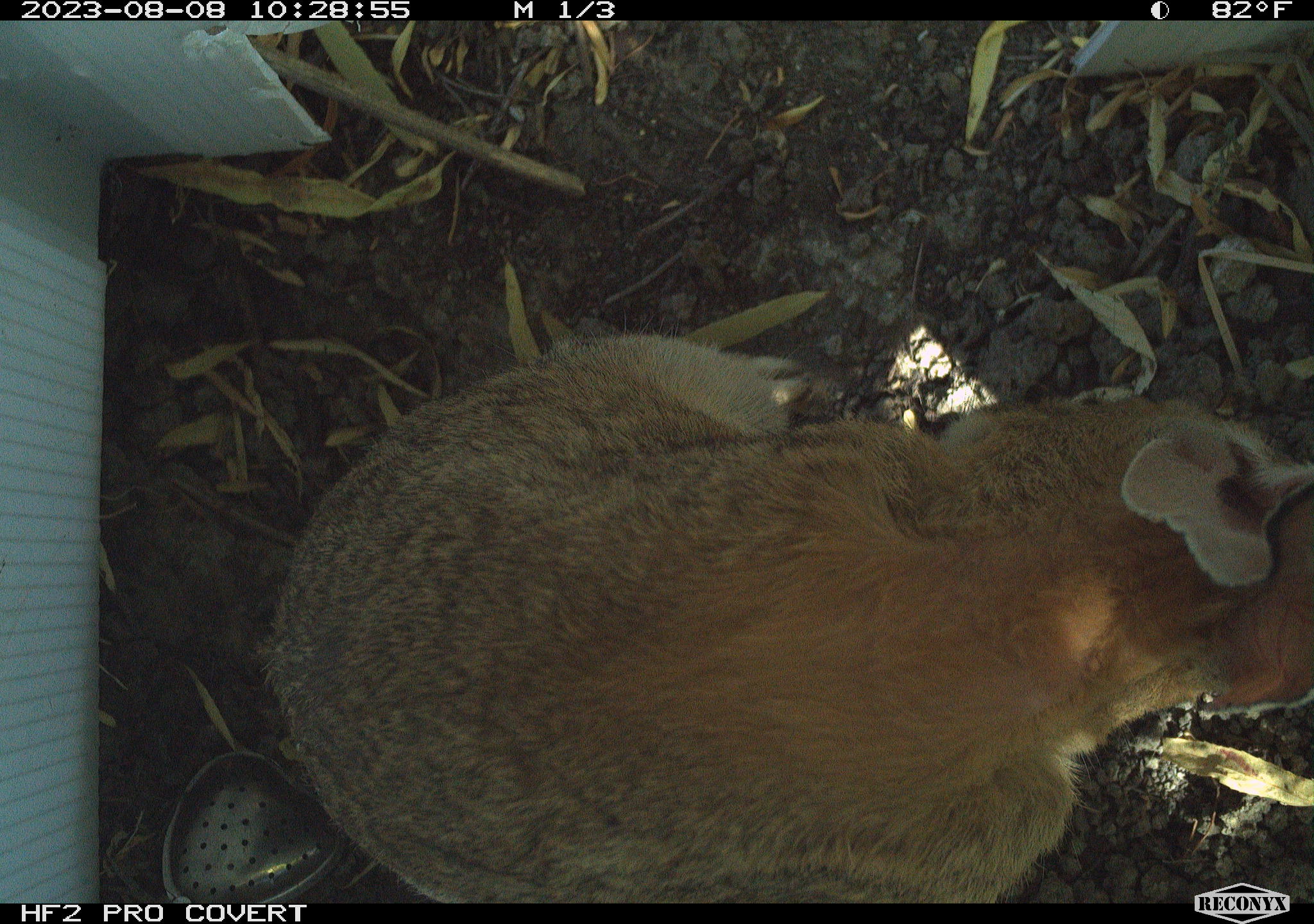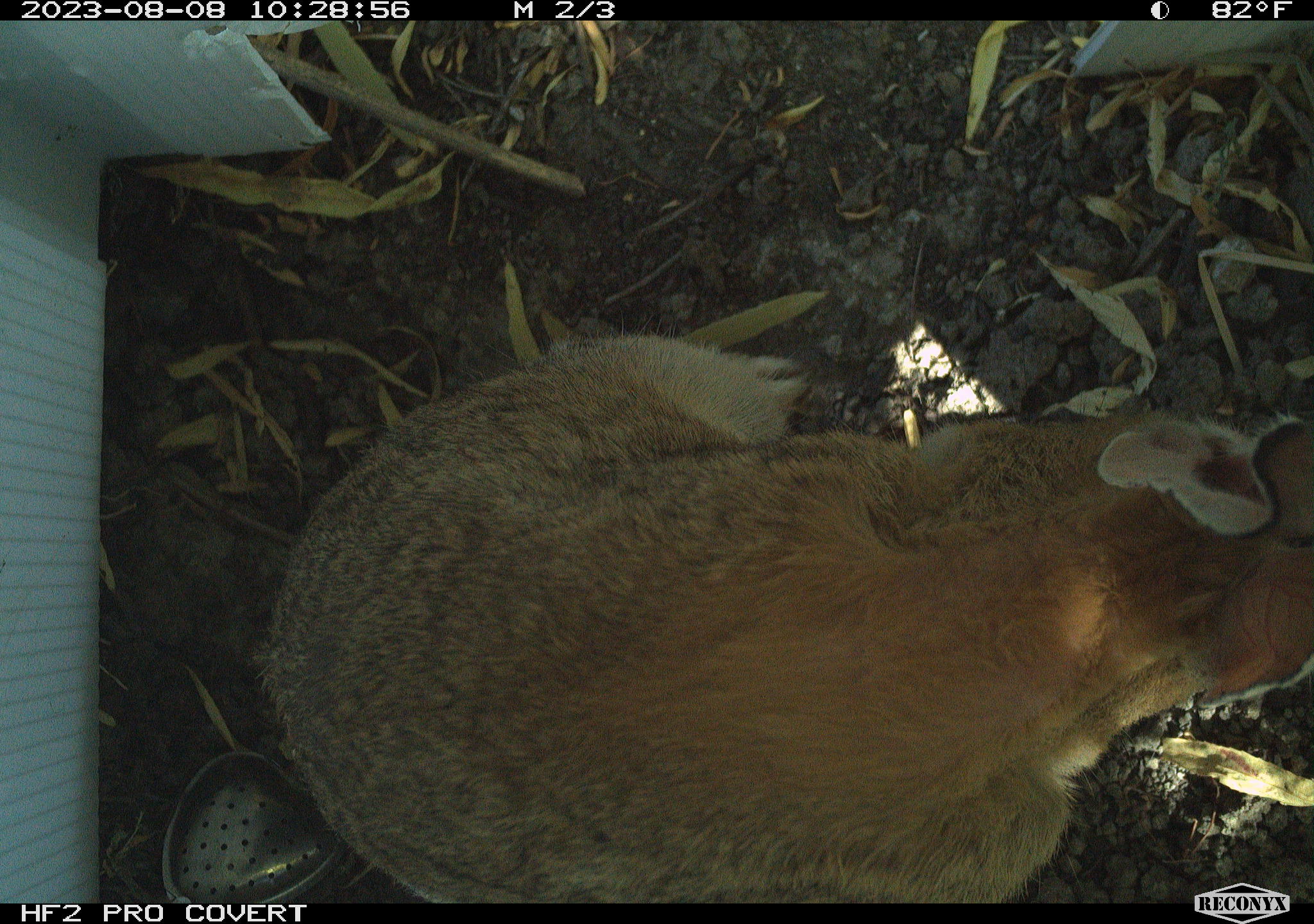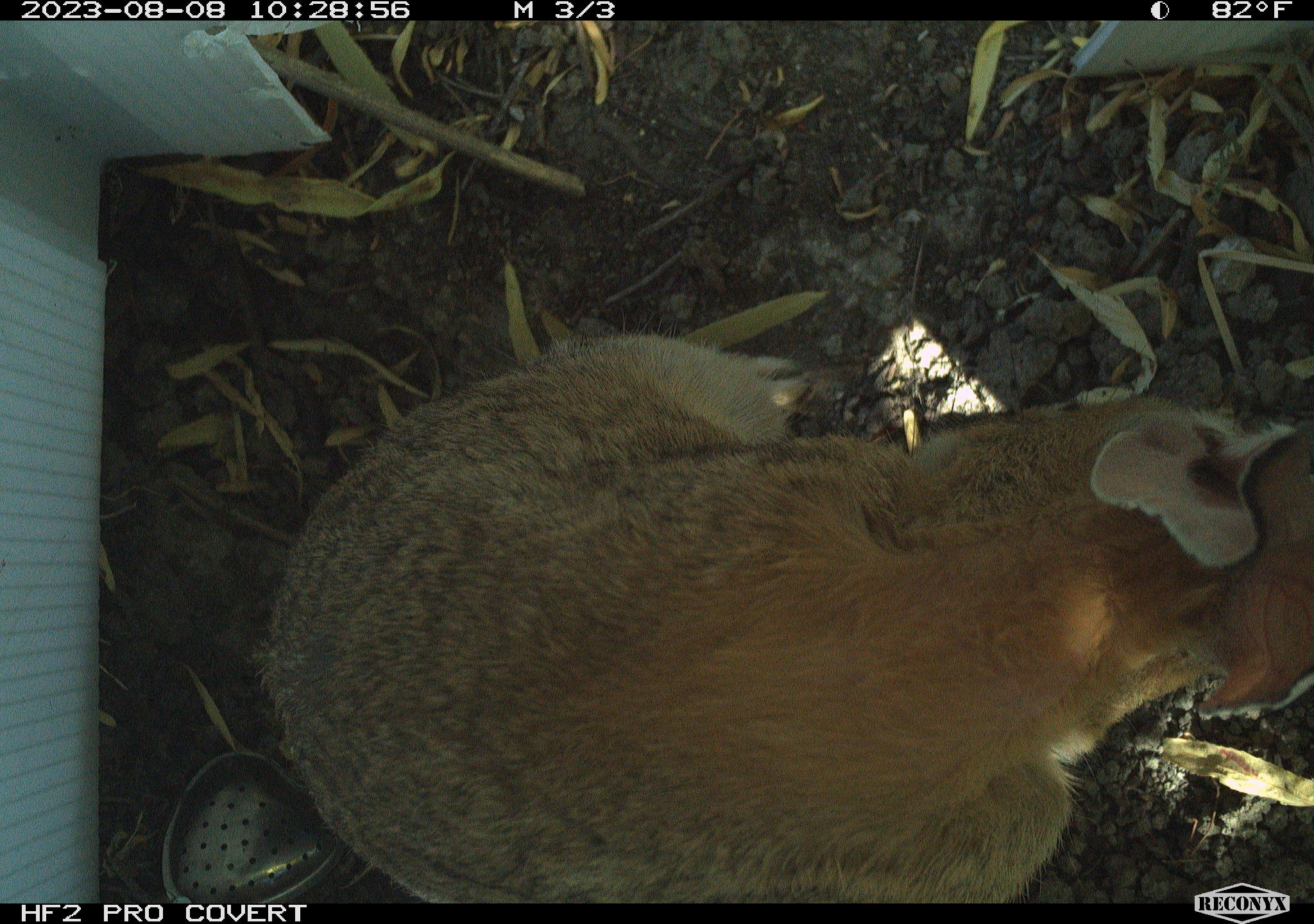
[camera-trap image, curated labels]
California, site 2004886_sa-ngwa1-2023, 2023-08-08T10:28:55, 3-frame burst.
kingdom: Animalia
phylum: Chordata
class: Mammalia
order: Lagomorpha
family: Leporidae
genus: Sylvilagus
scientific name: Sylvilagus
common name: cottontail rabbits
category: sylvilagus species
Sylvilagus species (cottontail rabbits) (Sylvilagus).